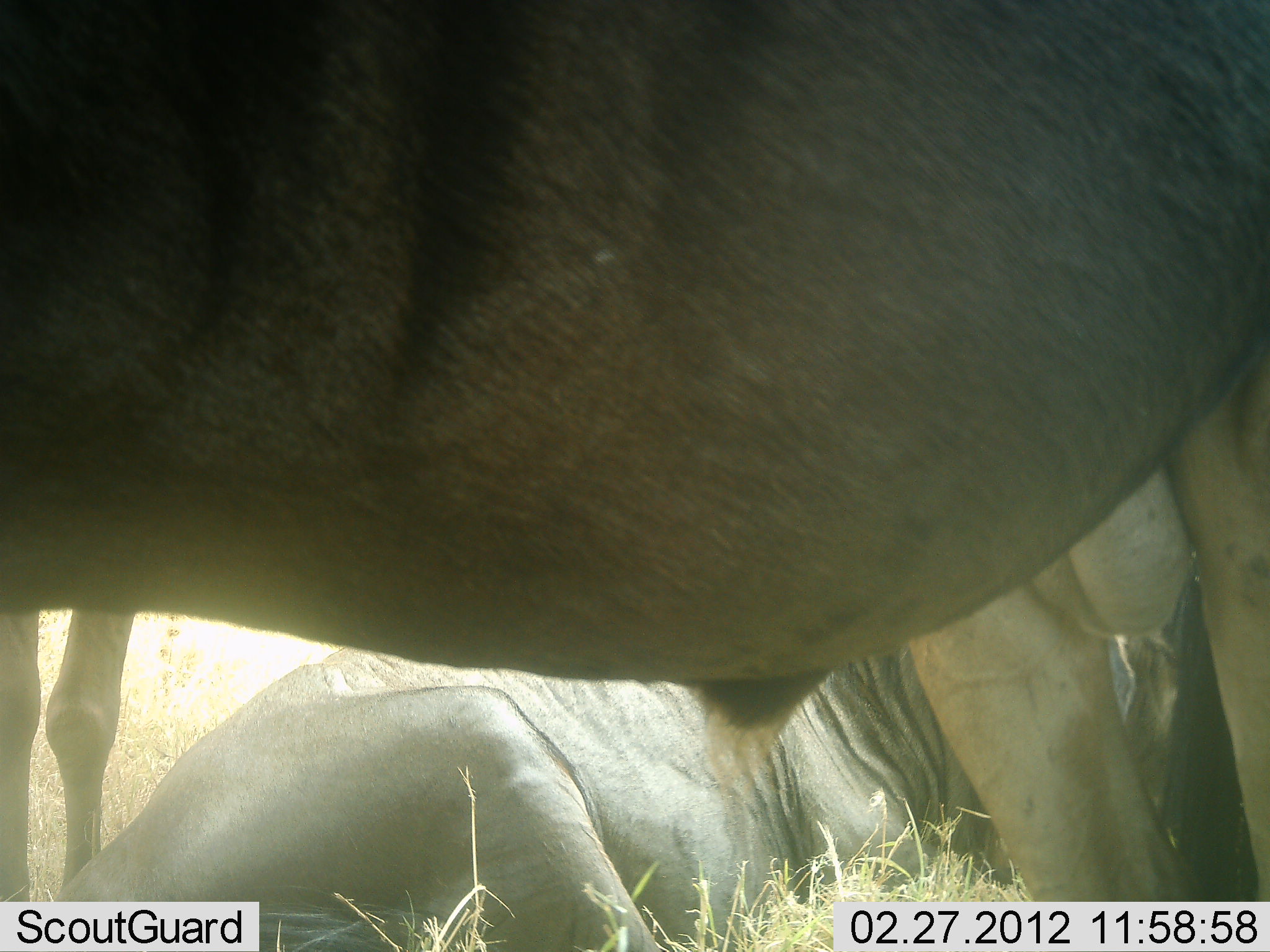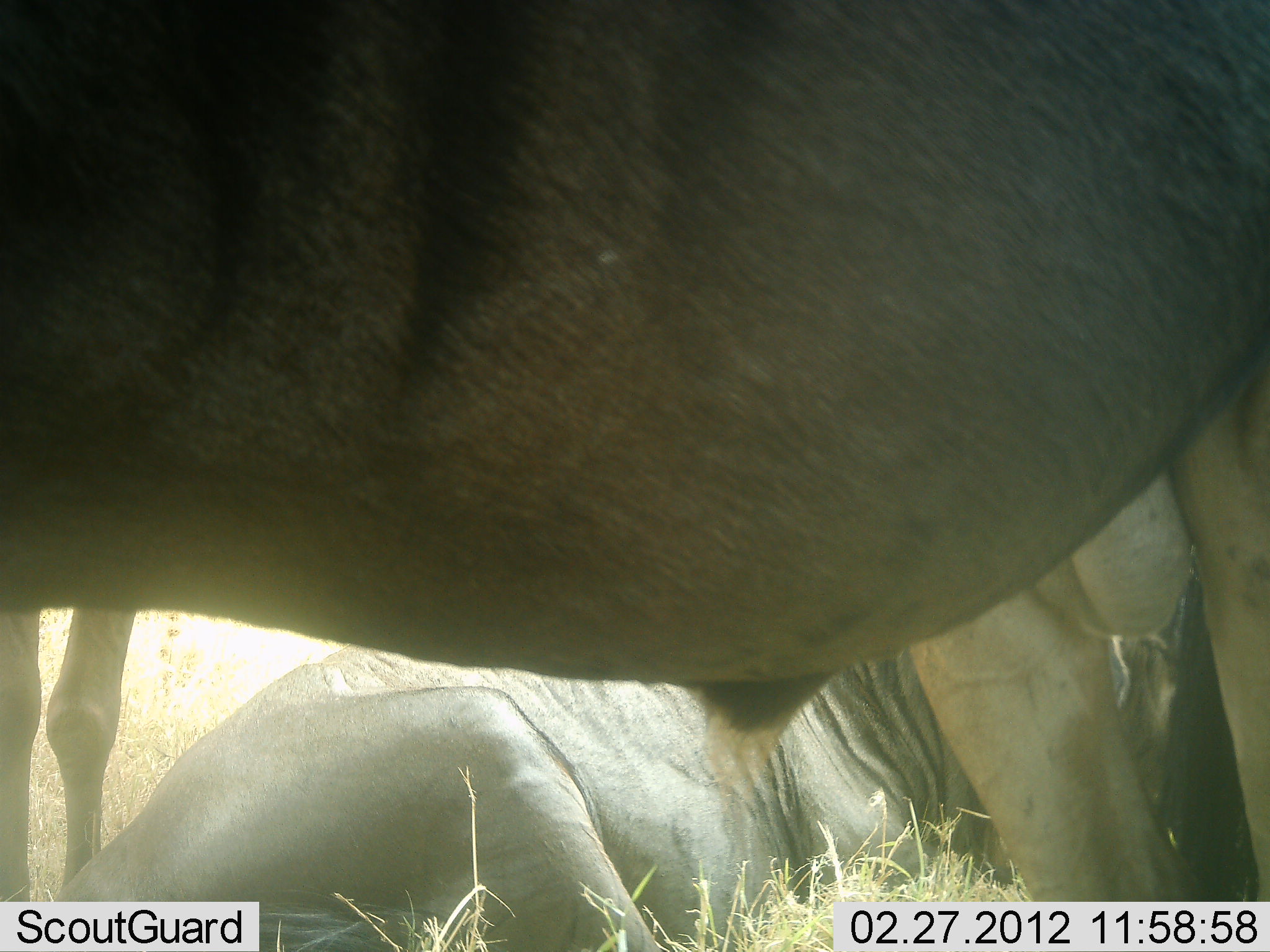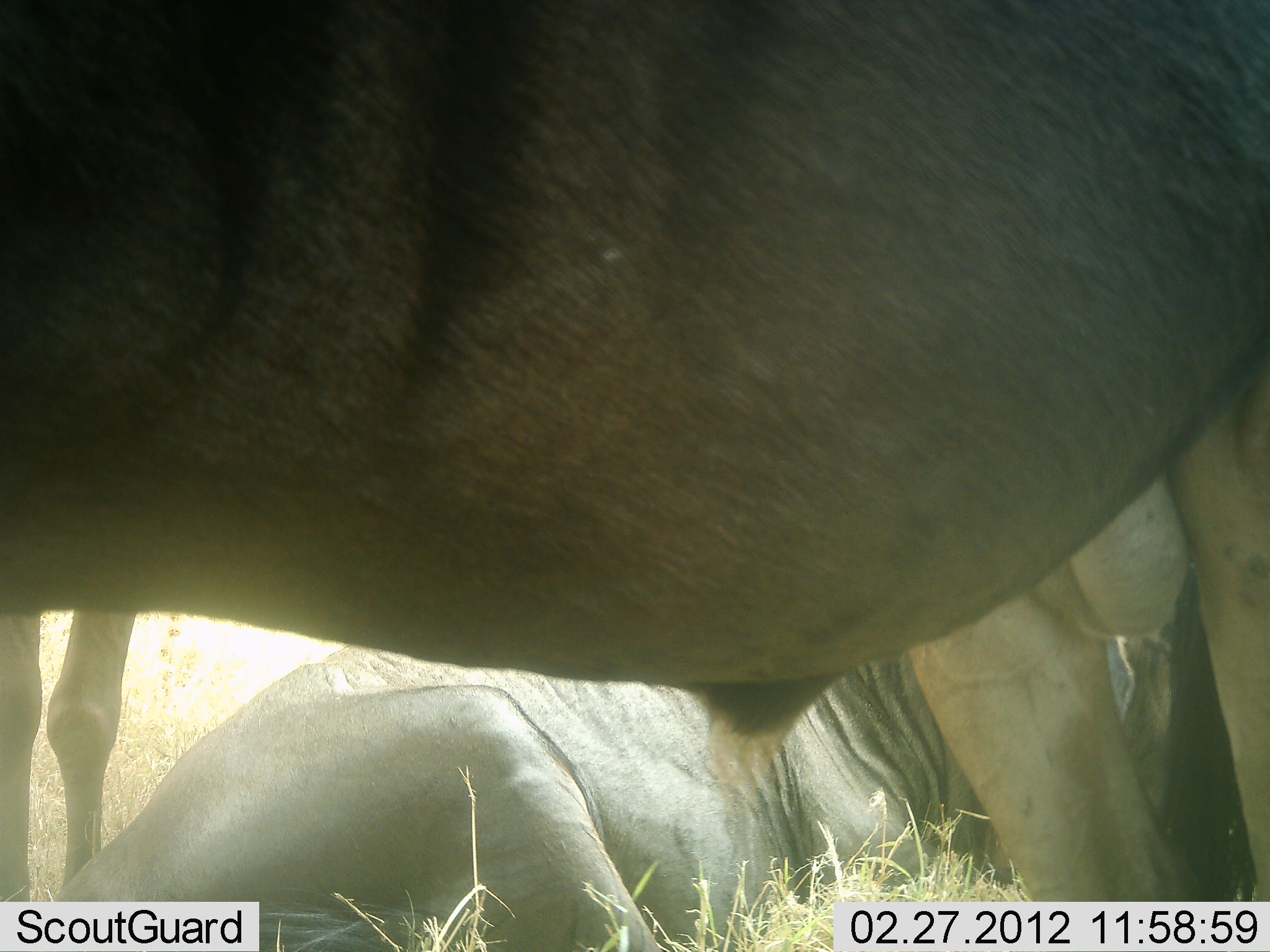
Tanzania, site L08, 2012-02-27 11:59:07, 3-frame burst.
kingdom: Animalia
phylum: Chordata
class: Mammalia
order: Artiodactyla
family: Bovidae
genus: Connochaetes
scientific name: Connochaetes taurinus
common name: blue wildebeest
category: wildebeest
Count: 3.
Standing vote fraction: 100%.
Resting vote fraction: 85%.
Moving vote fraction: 0%.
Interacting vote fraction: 0%.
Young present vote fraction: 0%.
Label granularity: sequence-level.